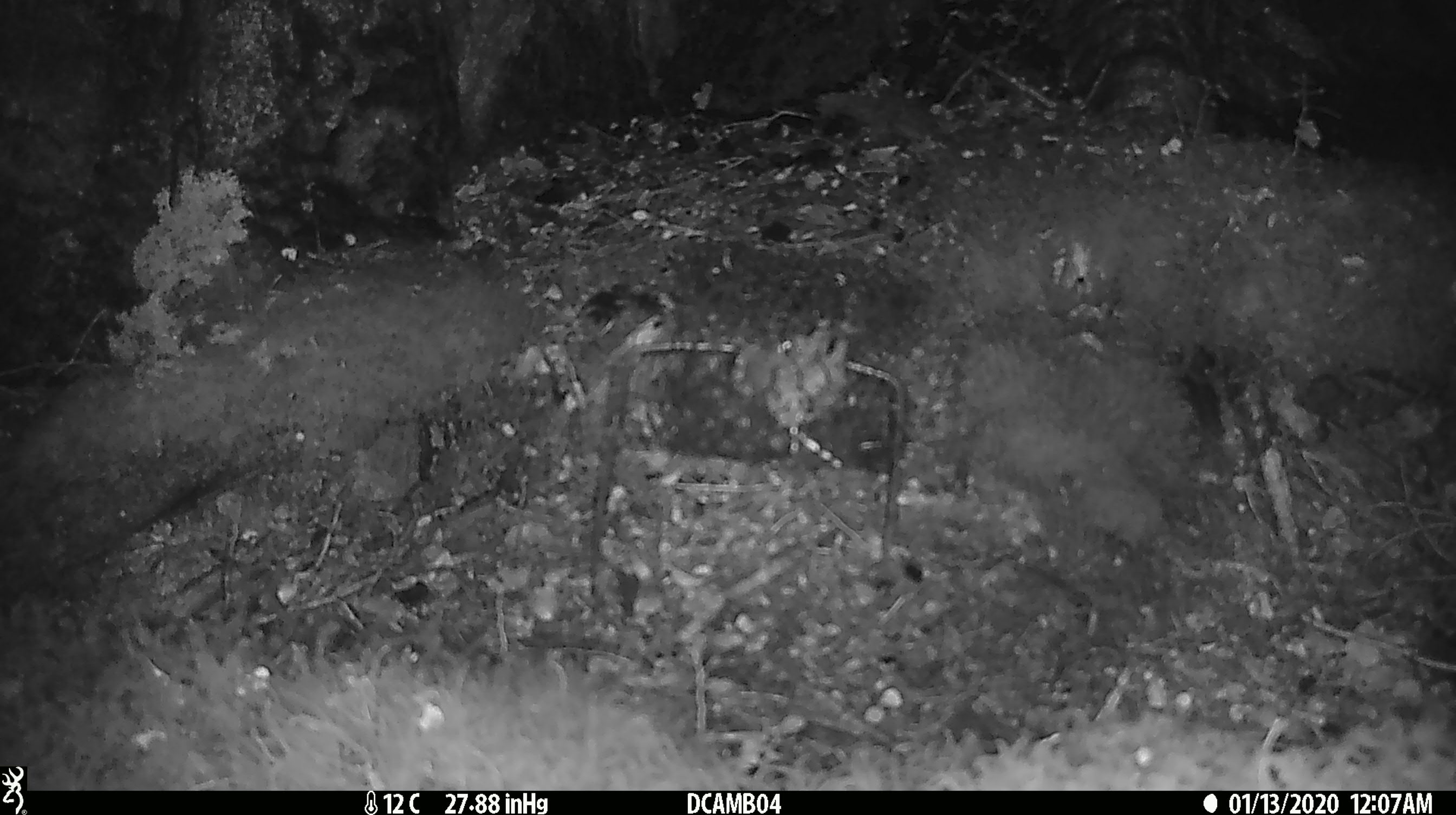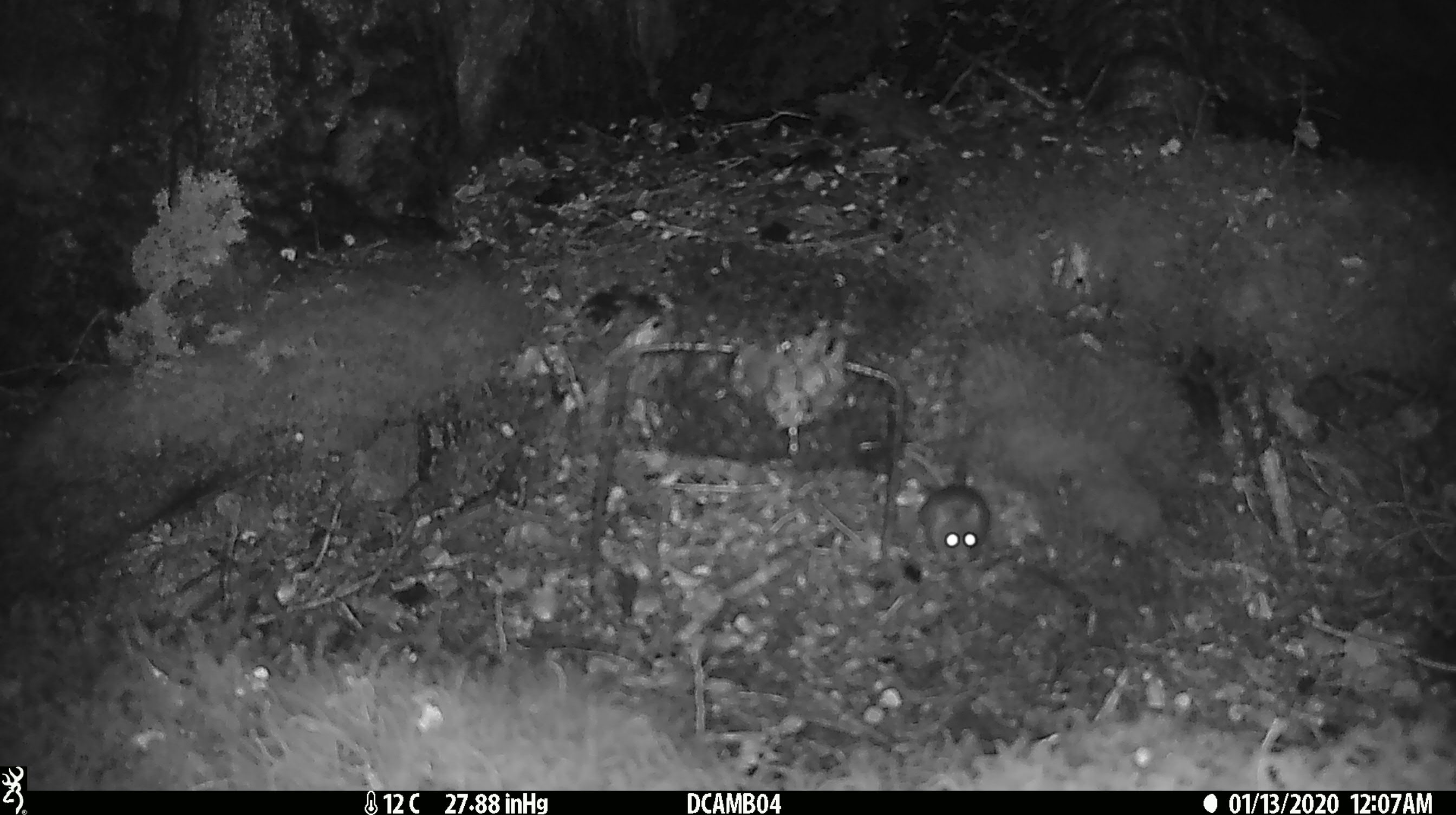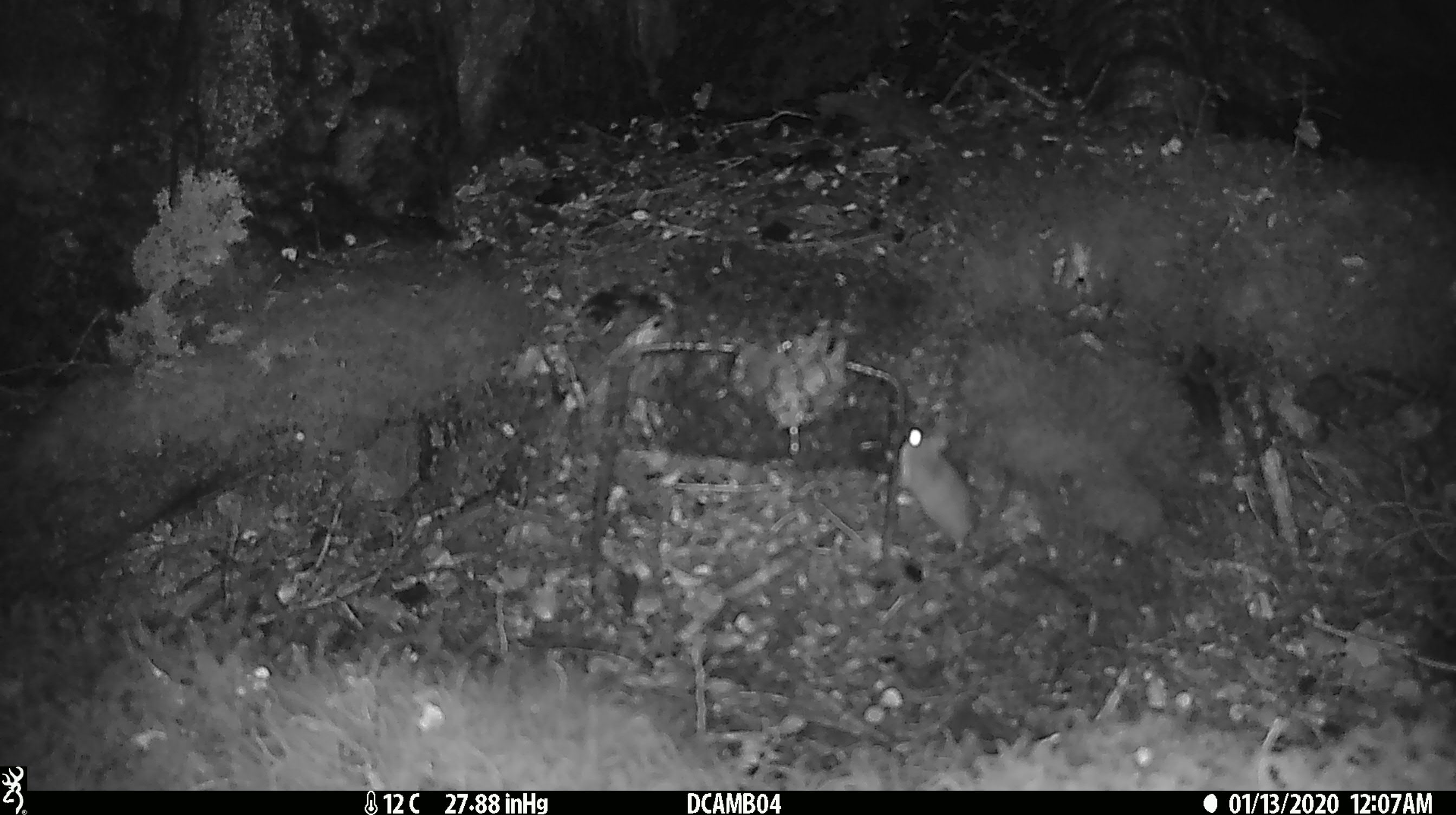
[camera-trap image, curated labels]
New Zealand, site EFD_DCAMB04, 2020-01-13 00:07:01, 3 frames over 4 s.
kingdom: Animalia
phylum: Chordata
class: Mammalia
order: Rodentia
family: Muridae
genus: Mus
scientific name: Mus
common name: mouse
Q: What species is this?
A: Mouse (Mus).